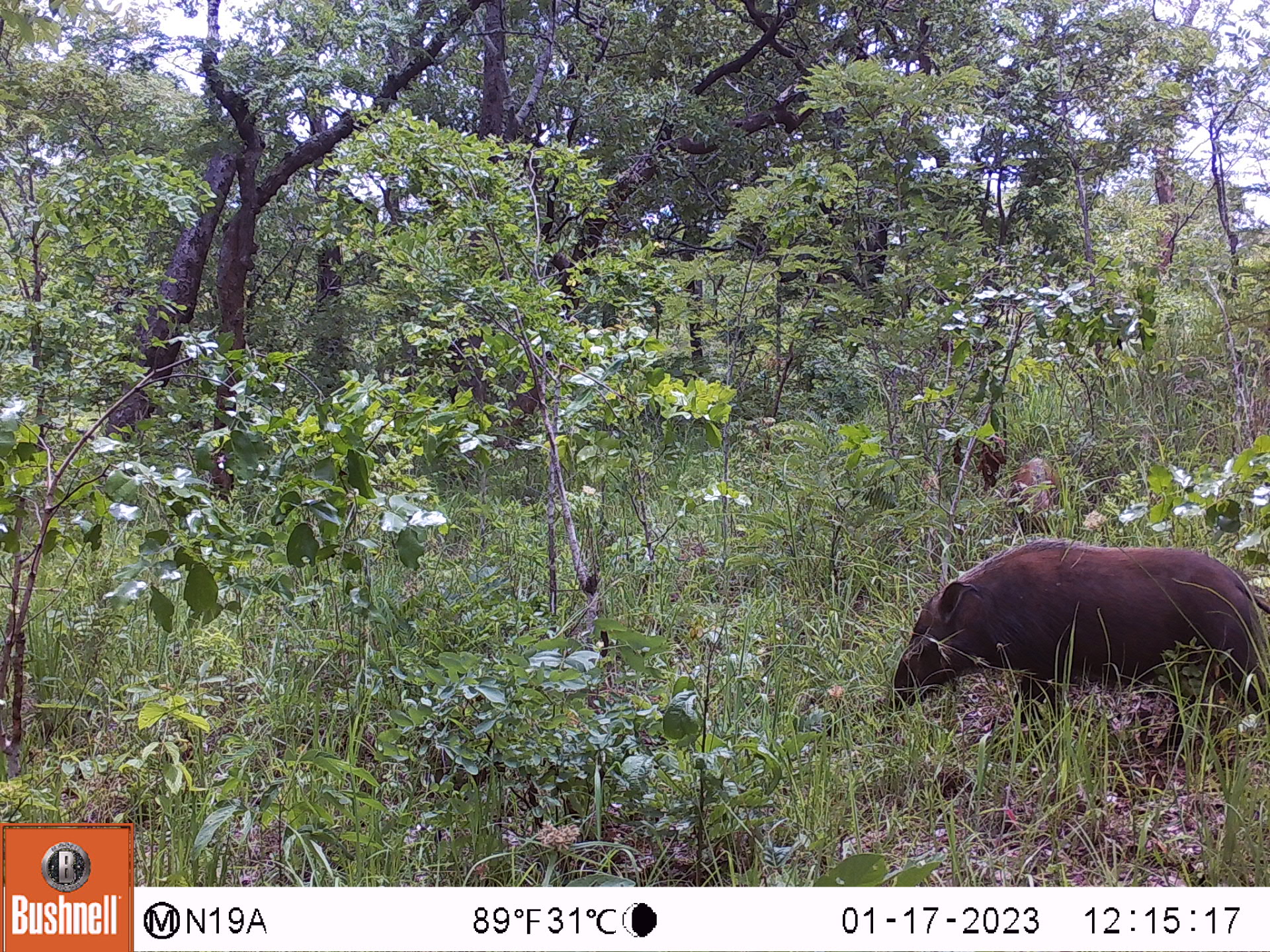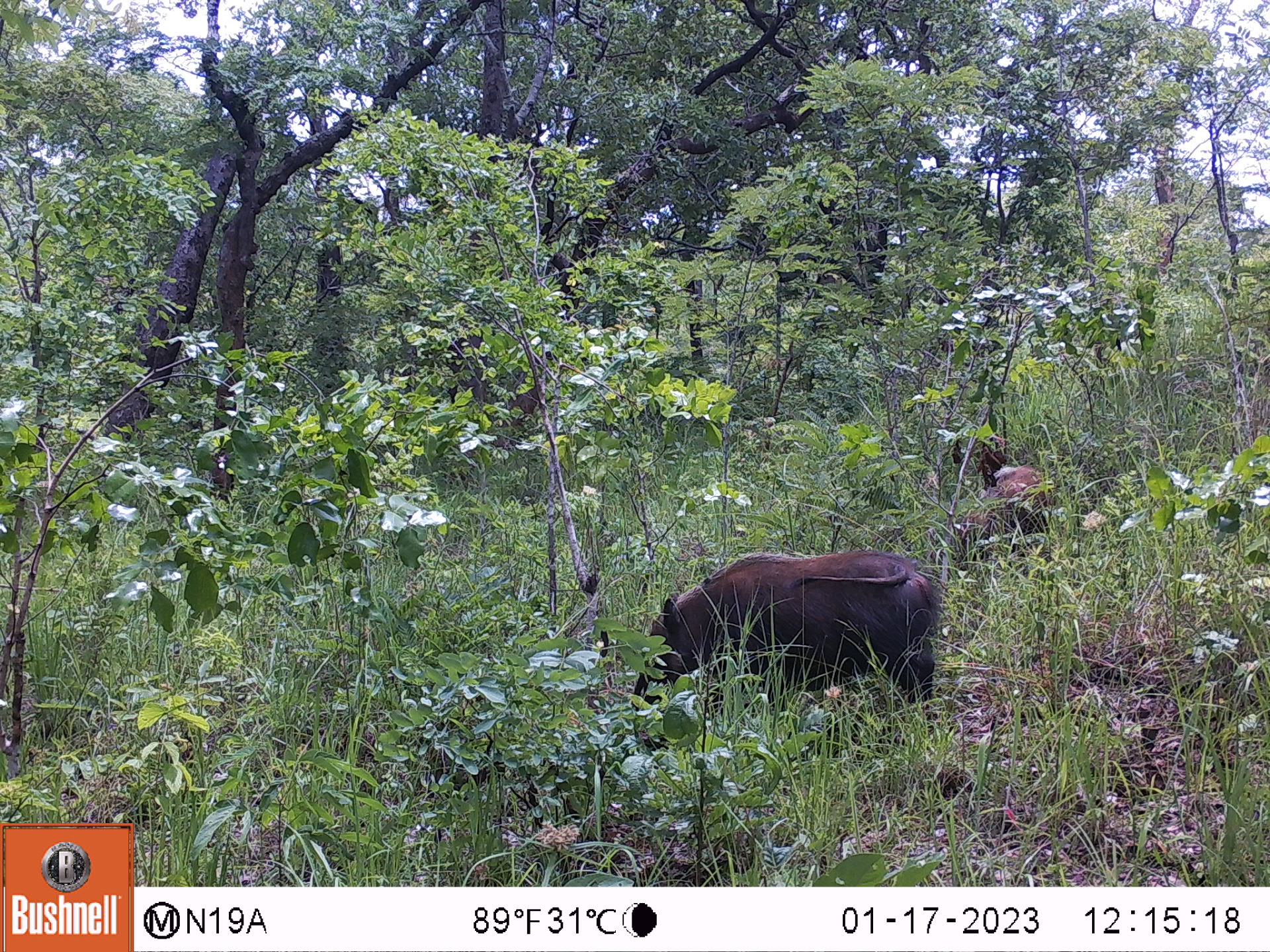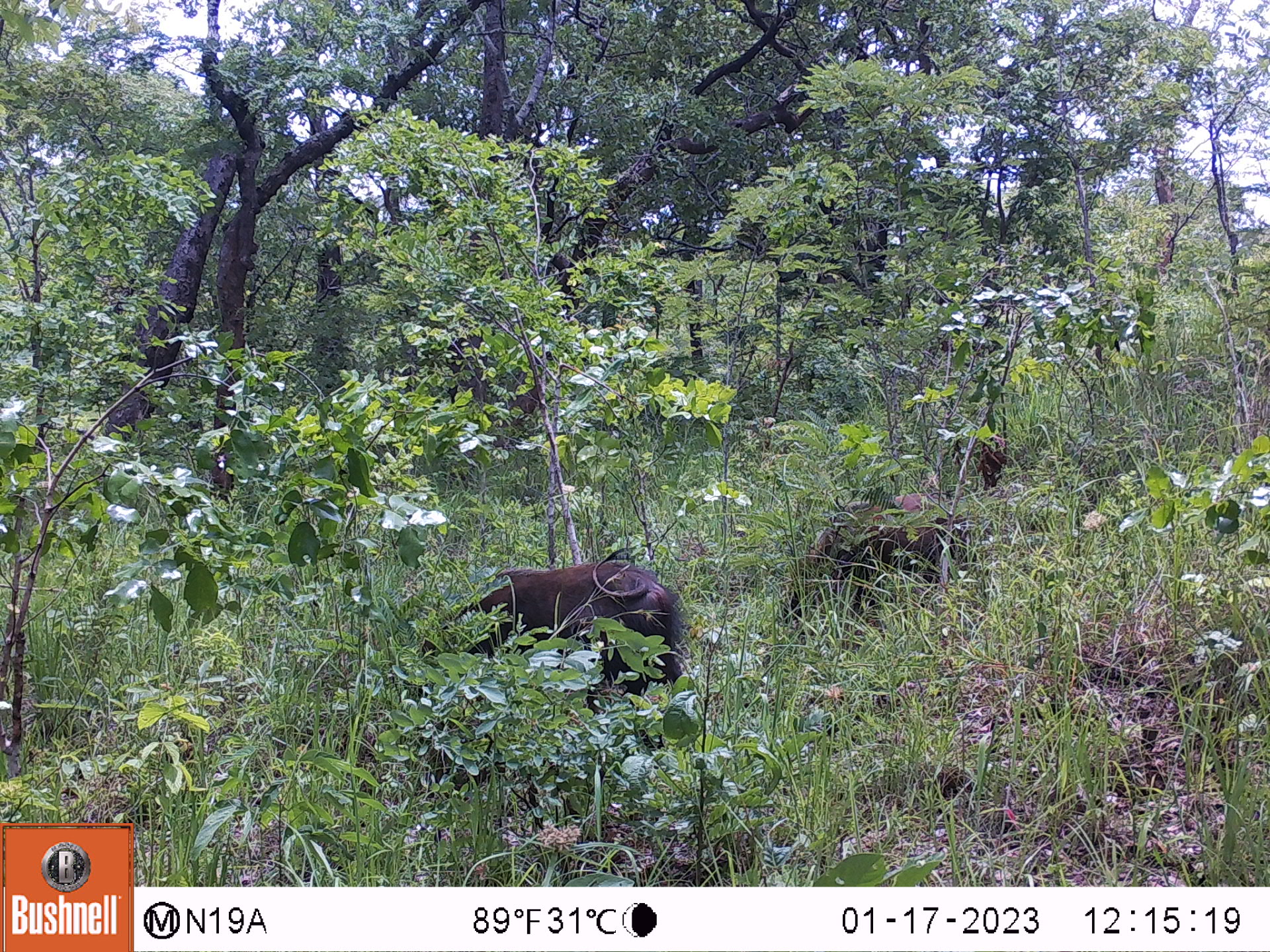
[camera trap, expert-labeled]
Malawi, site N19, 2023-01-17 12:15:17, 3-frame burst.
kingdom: Animalia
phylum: Chordata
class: Mammalia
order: Artiodactyla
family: Suidae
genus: Potamochoerus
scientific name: Potamochoerus larvatus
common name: bushpig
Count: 2.